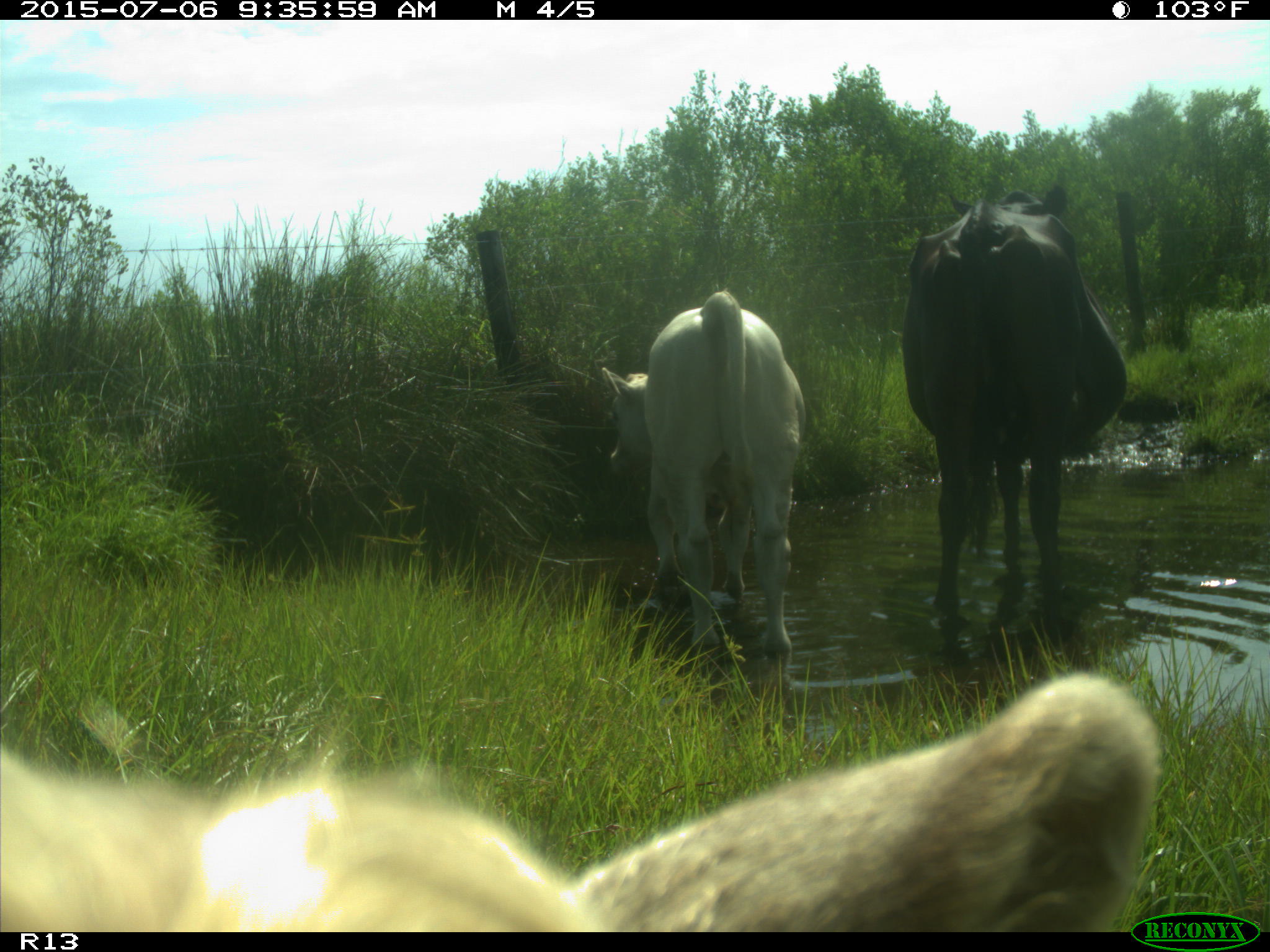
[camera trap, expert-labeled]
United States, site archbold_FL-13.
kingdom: Animalia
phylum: Chordata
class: Mammalia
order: Artiodactyla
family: Bovidae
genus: Bos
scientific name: Bos taurus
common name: domestic cow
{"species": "Bos taurus (domestic cow)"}